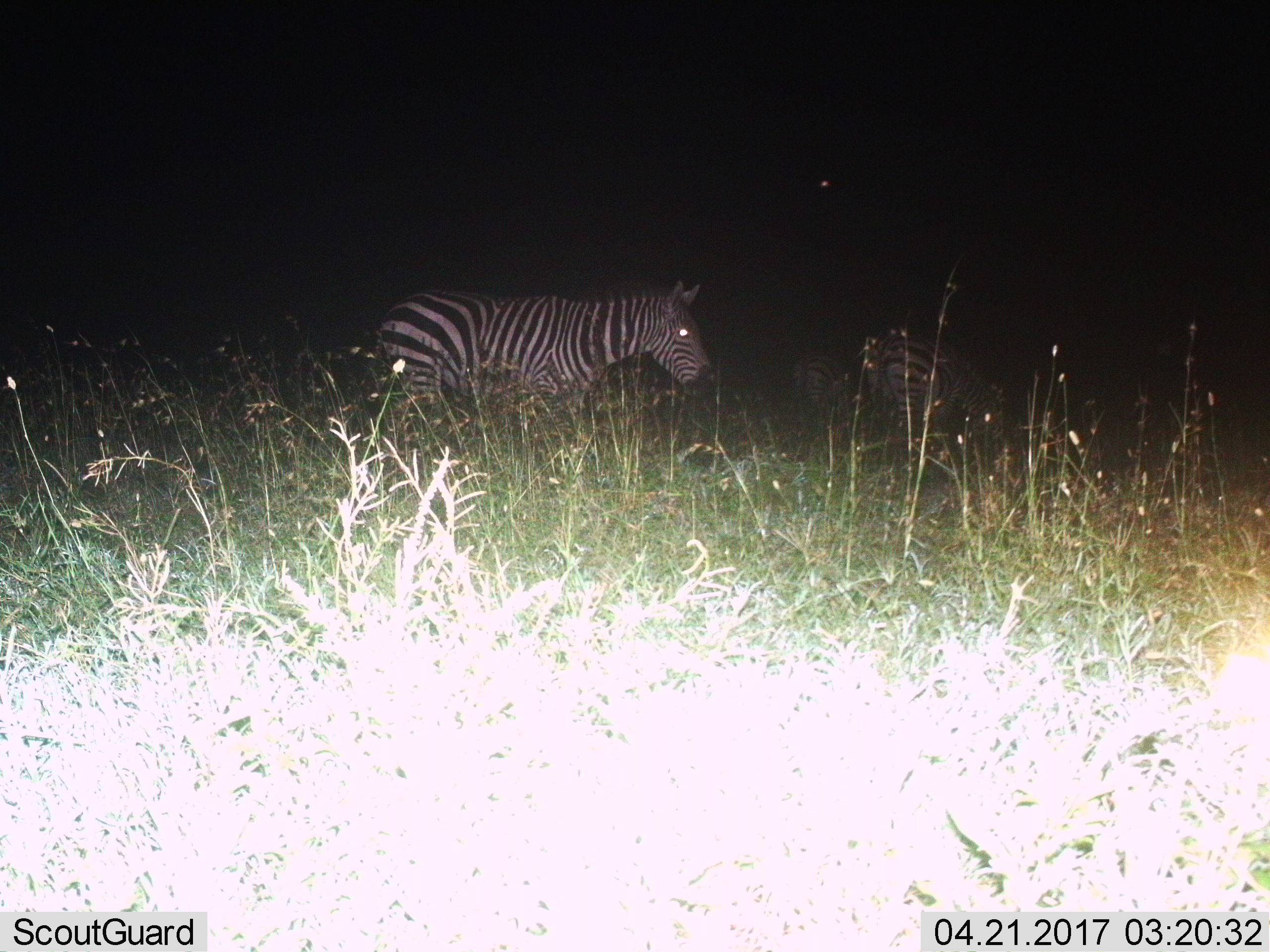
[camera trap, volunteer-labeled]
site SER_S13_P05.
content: unidentified animal